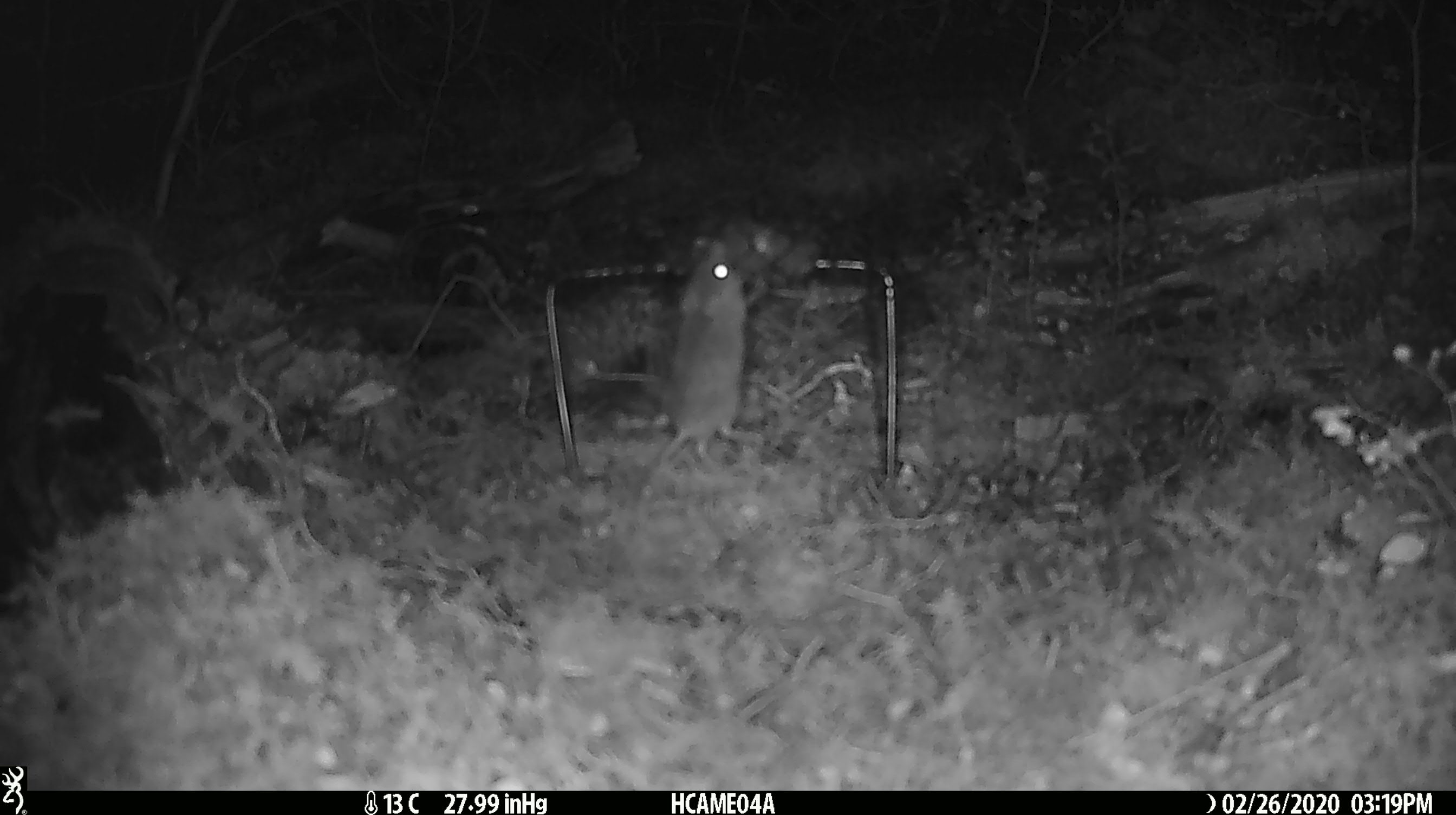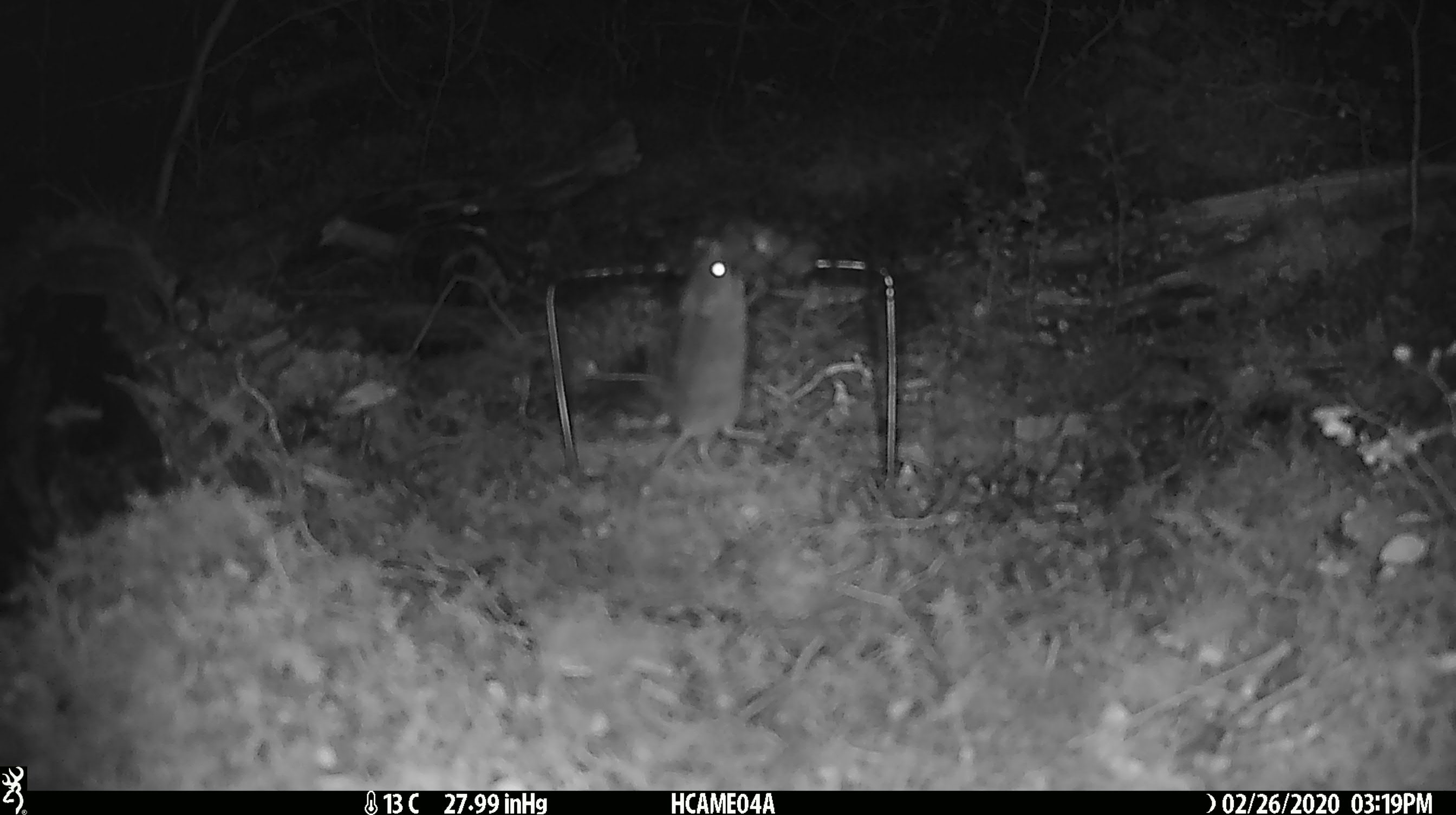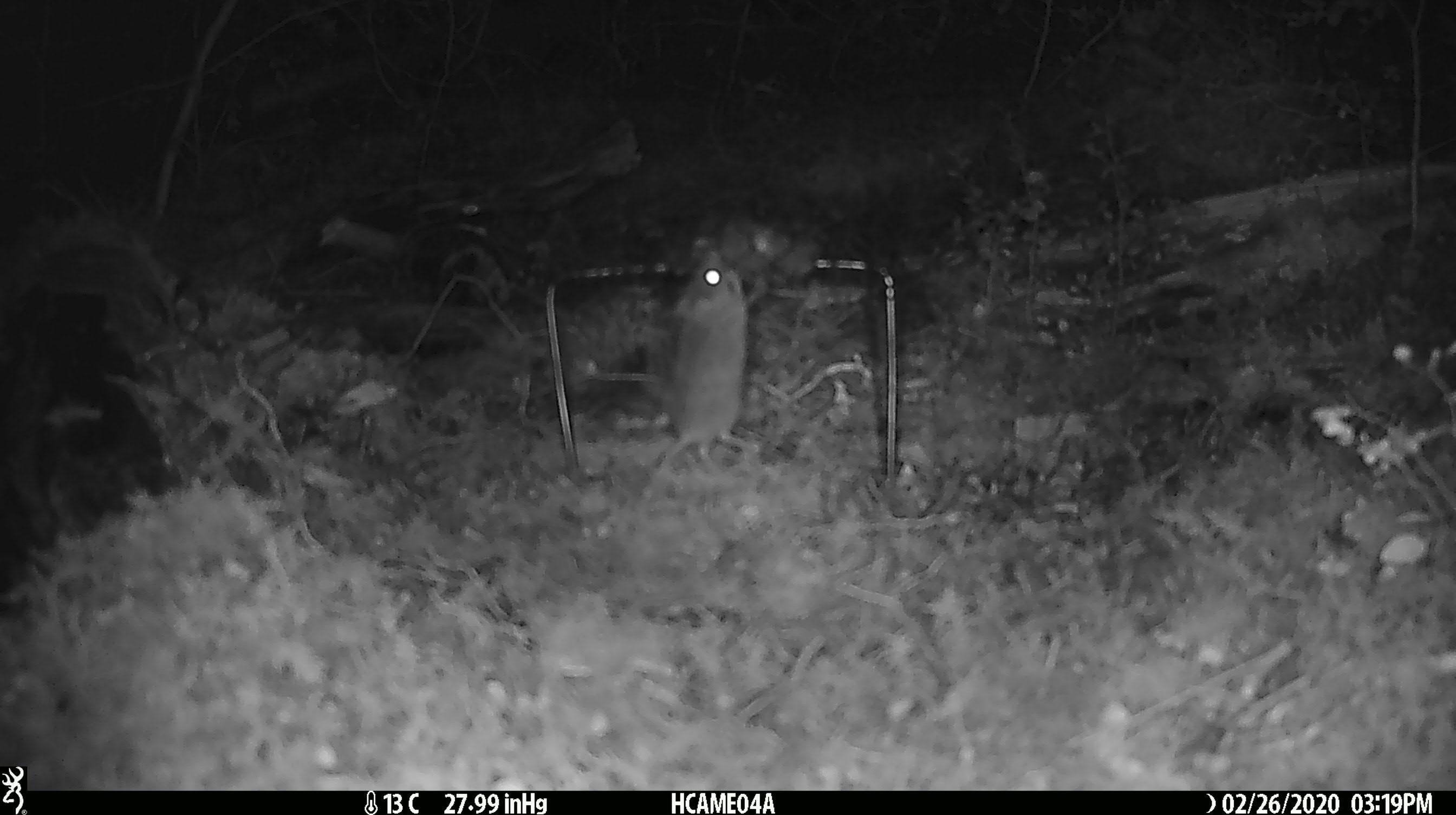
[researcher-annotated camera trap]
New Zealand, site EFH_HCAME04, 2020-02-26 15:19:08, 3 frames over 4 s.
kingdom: Animalia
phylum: Chordata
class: Mammalia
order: Rodentia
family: Muridae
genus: Mus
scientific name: Mus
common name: mouse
Mouse (Mus).